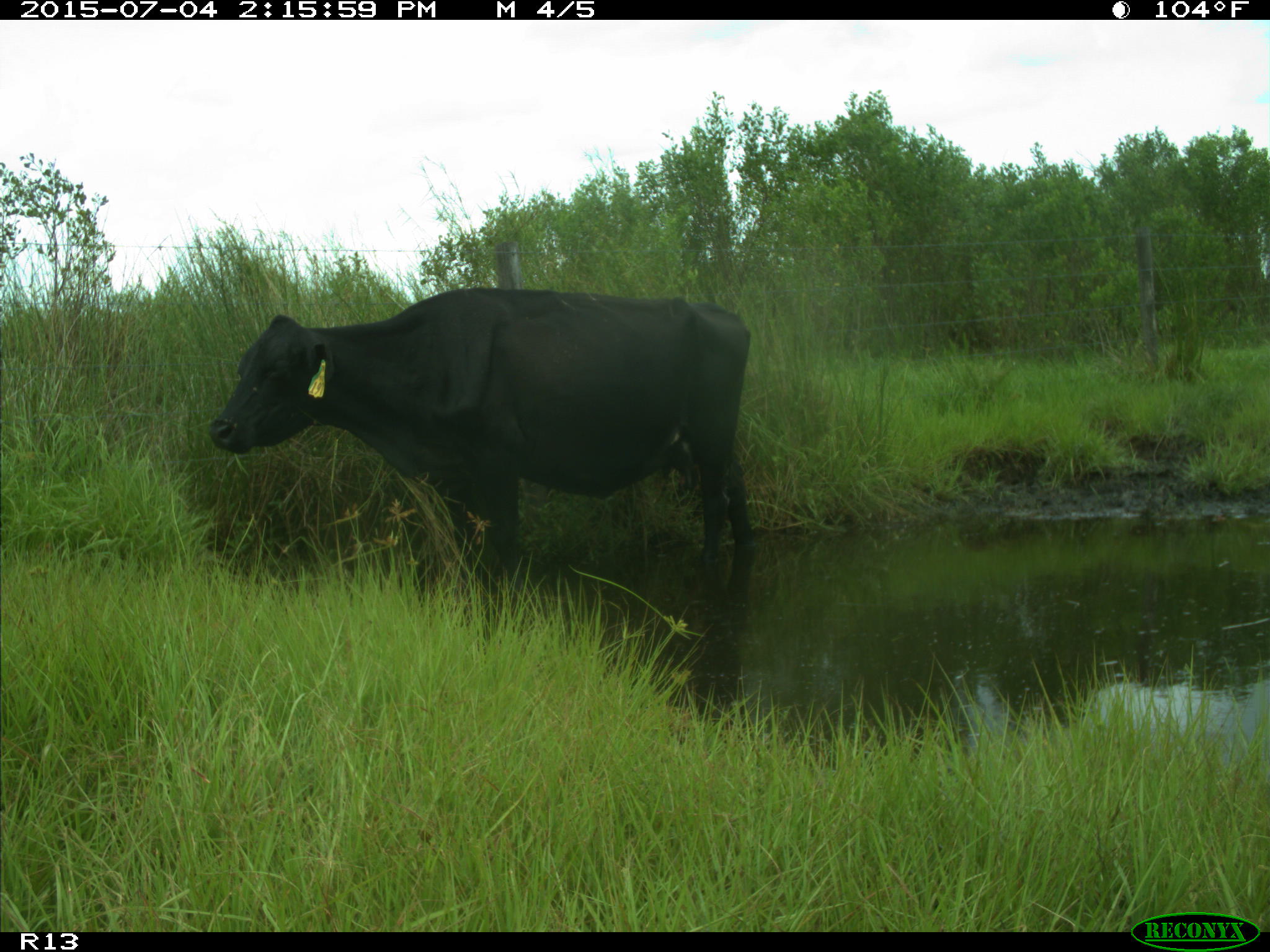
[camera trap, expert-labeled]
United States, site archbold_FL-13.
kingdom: Animalia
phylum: Chordata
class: Mammalia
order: Artiodactyla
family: Bovidae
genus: Bos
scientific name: Bos taurus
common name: domestic cow